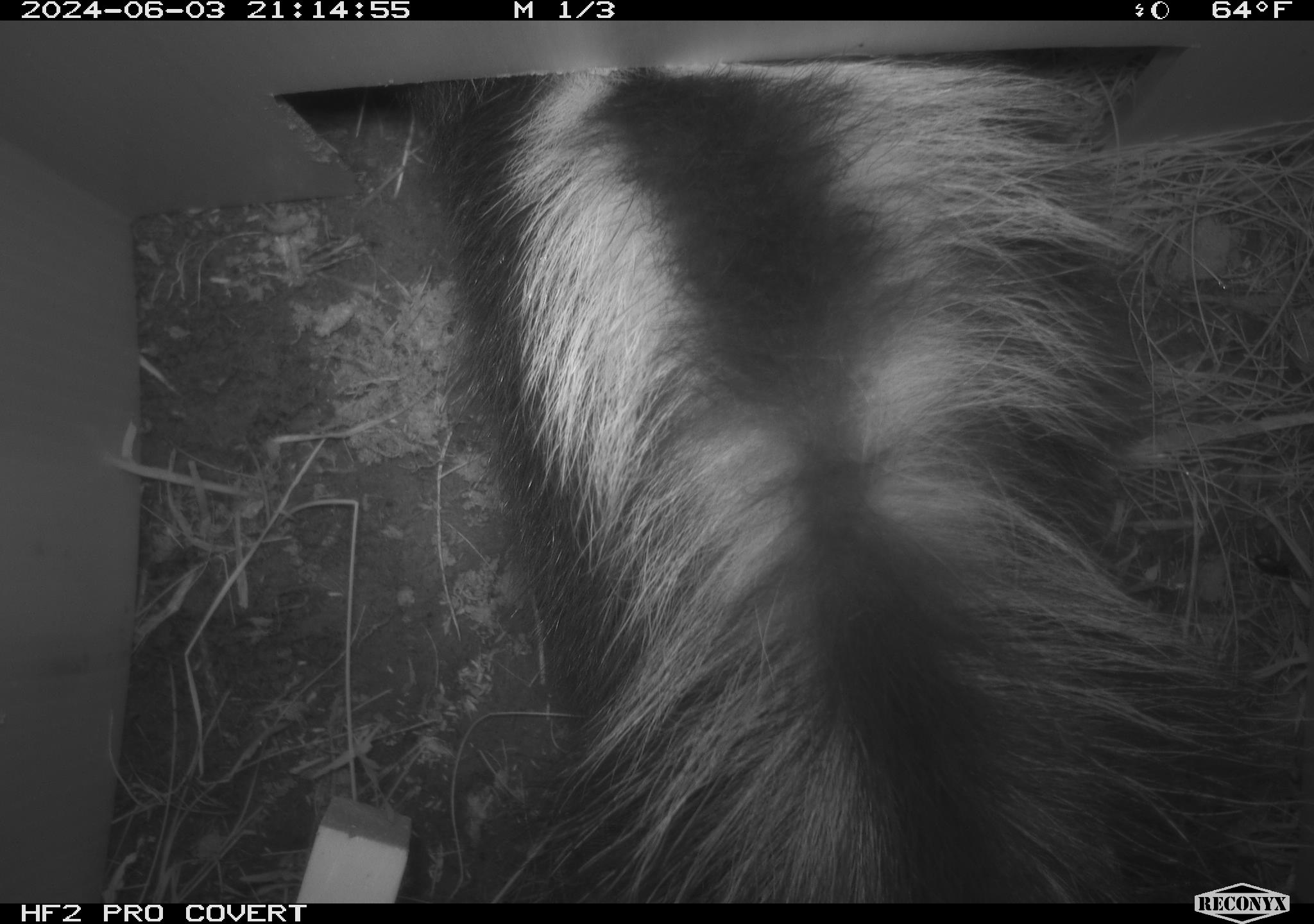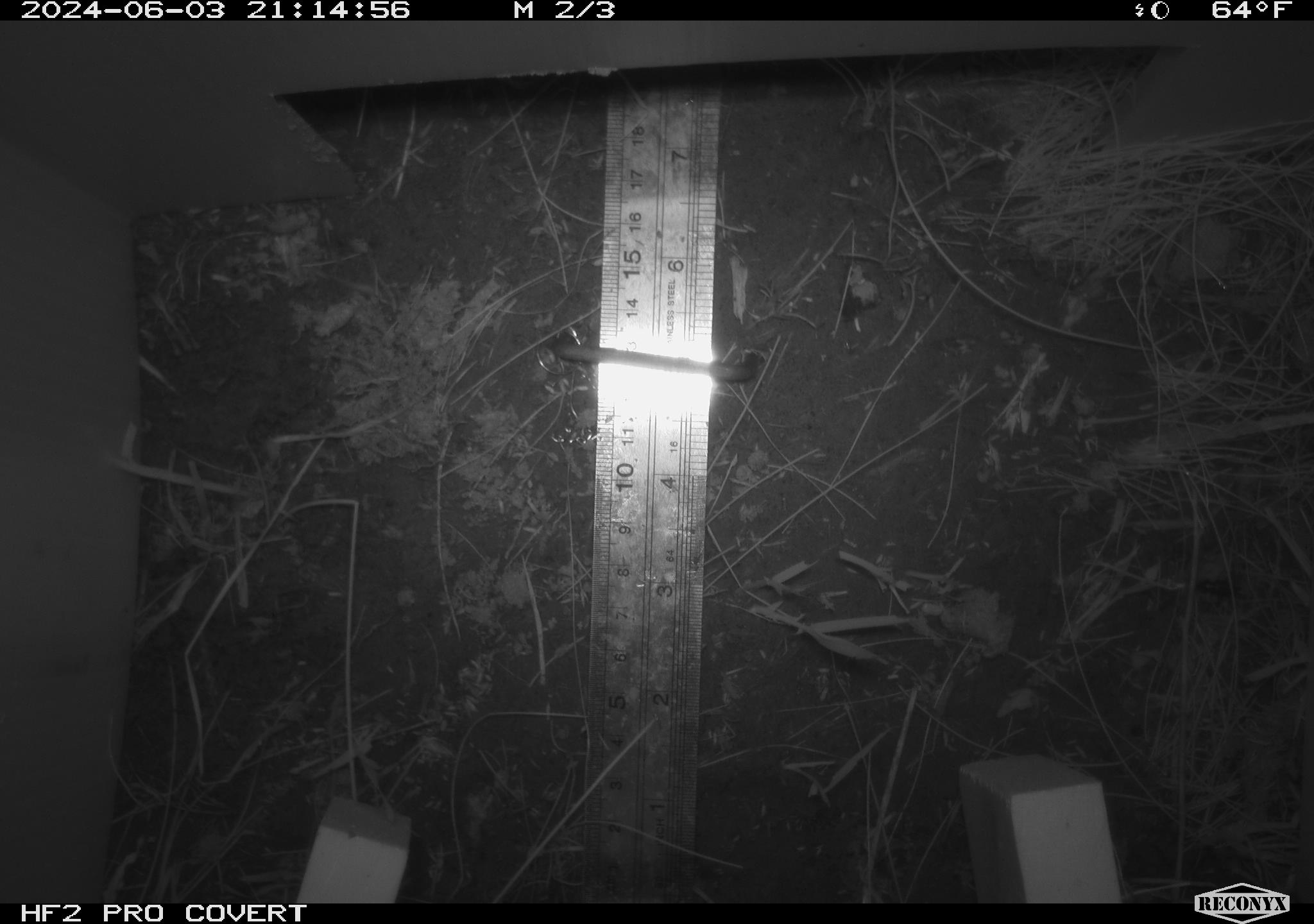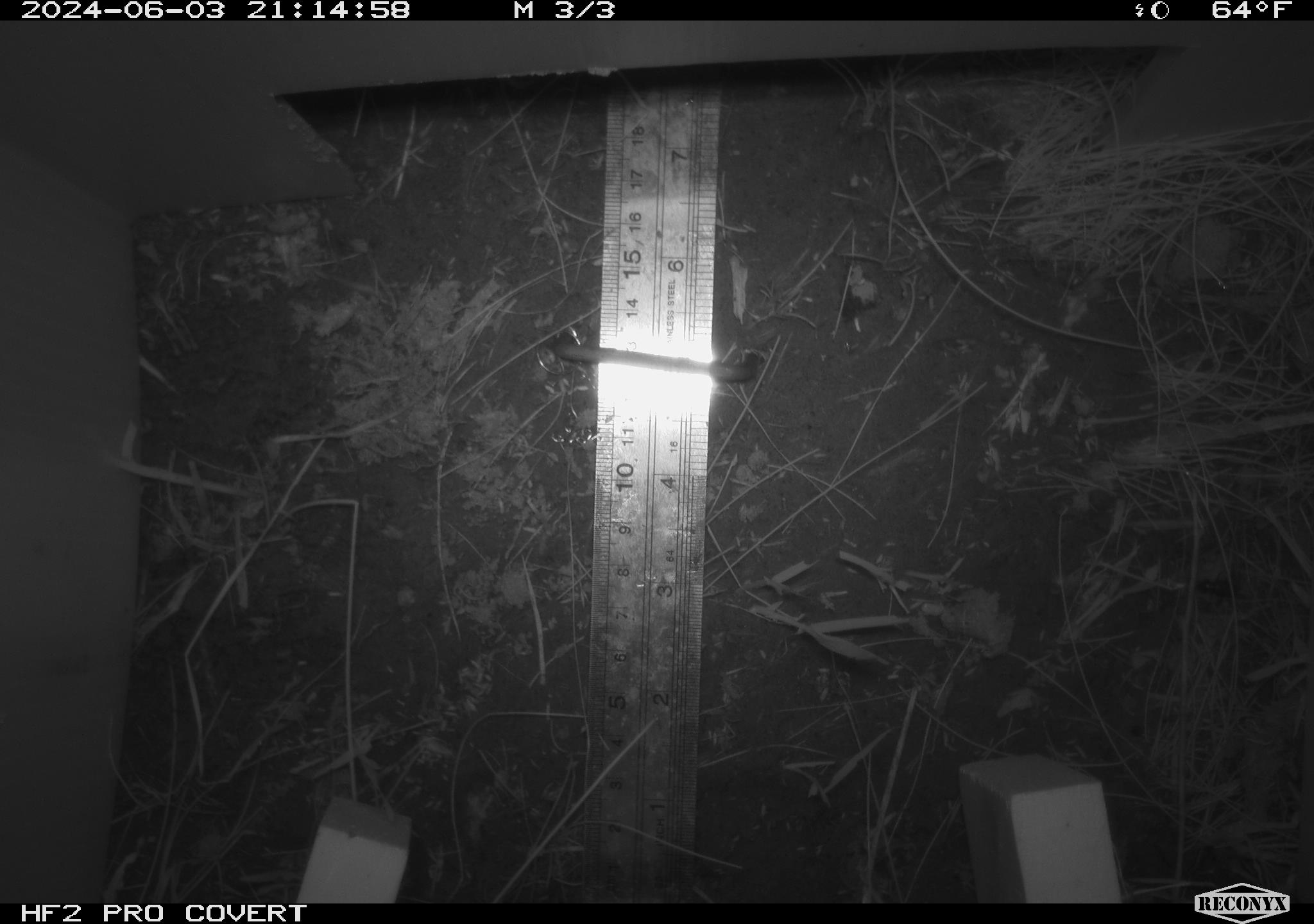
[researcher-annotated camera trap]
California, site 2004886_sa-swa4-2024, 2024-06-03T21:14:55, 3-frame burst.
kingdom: Animalia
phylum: Chordata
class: Mammalia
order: Carnivora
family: Mephitidae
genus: Mephitis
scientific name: Mephitis mephitis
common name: striped skunk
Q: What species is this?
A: Striped skunk (Mephitis mephitis).